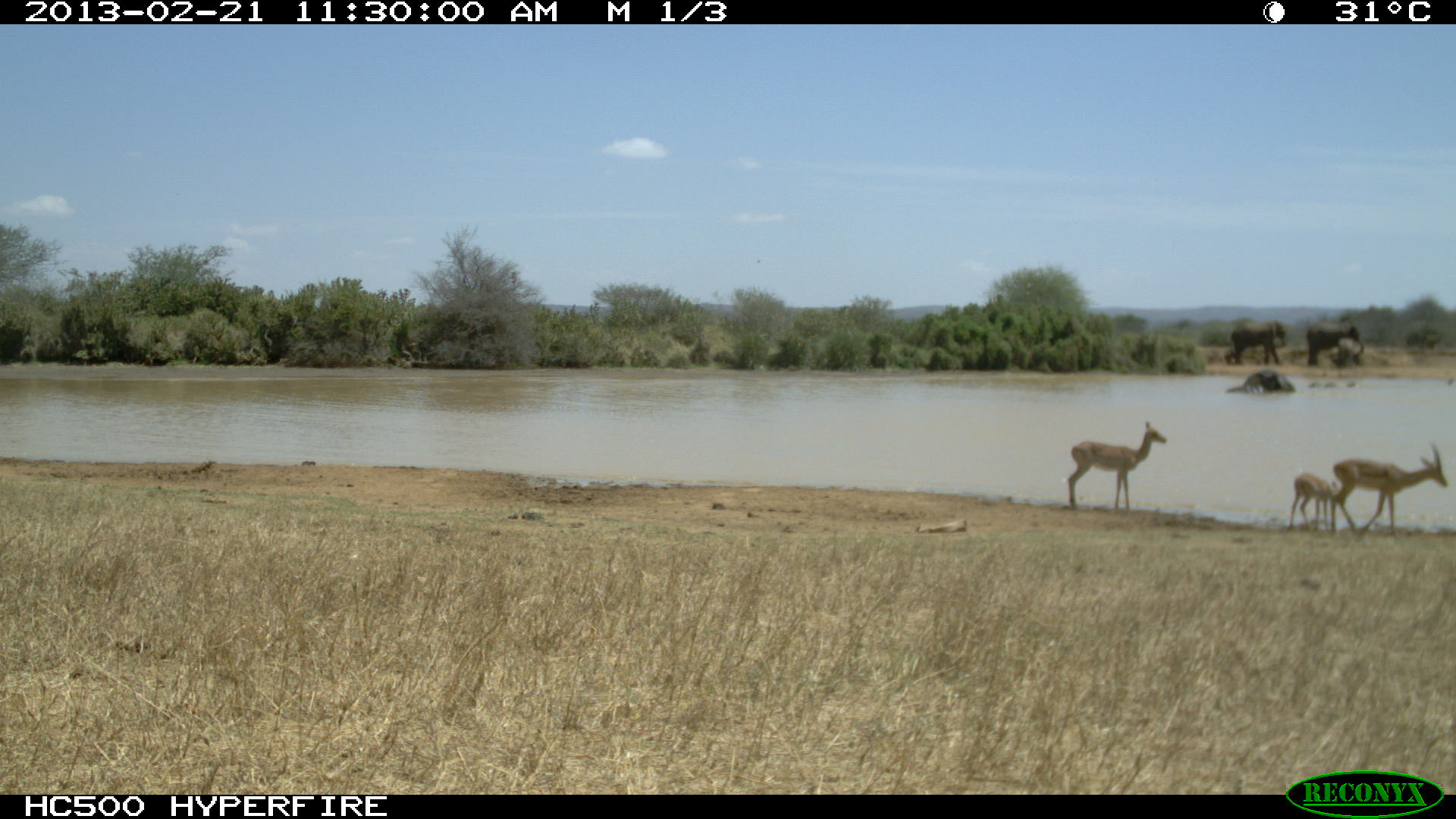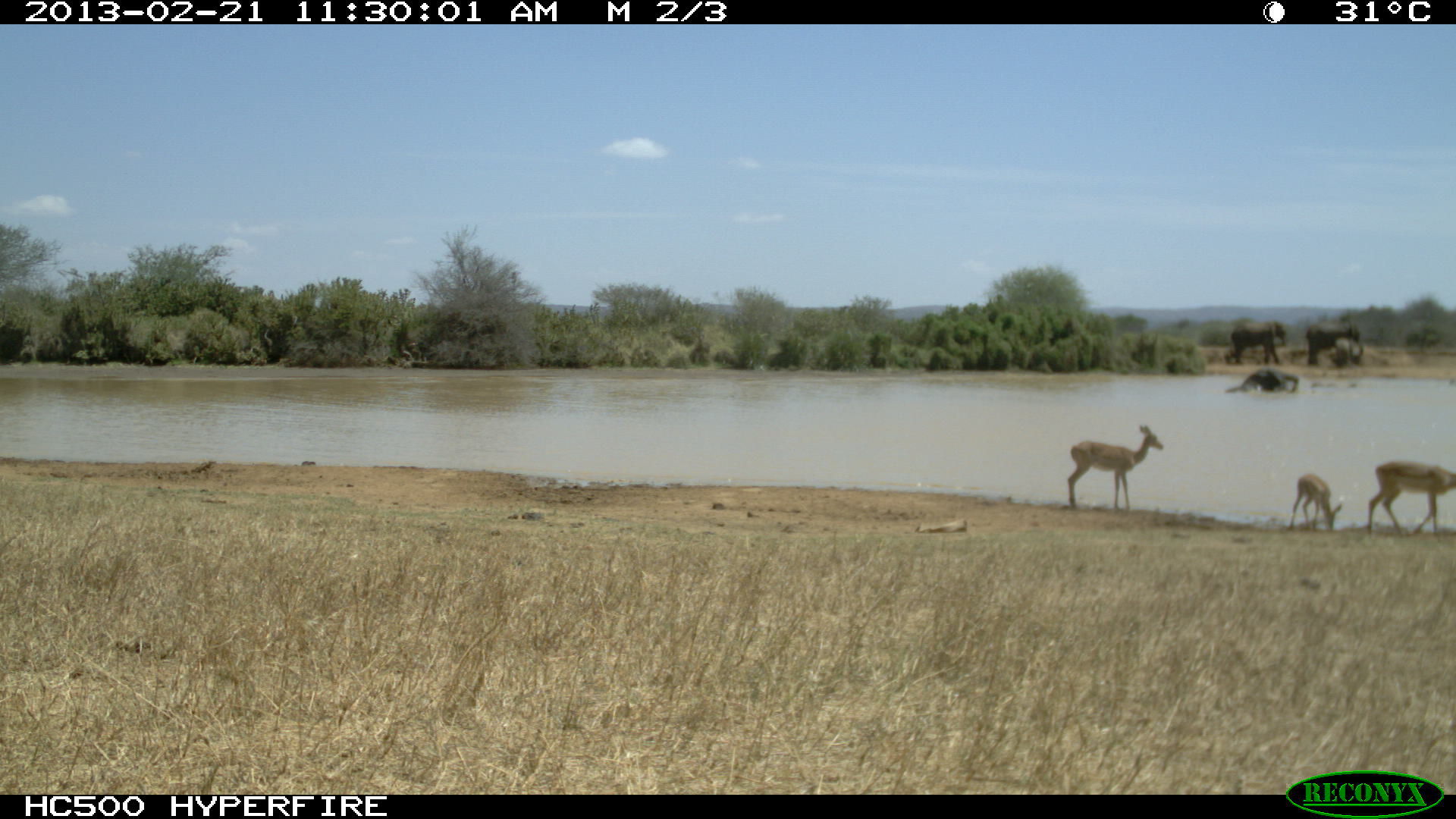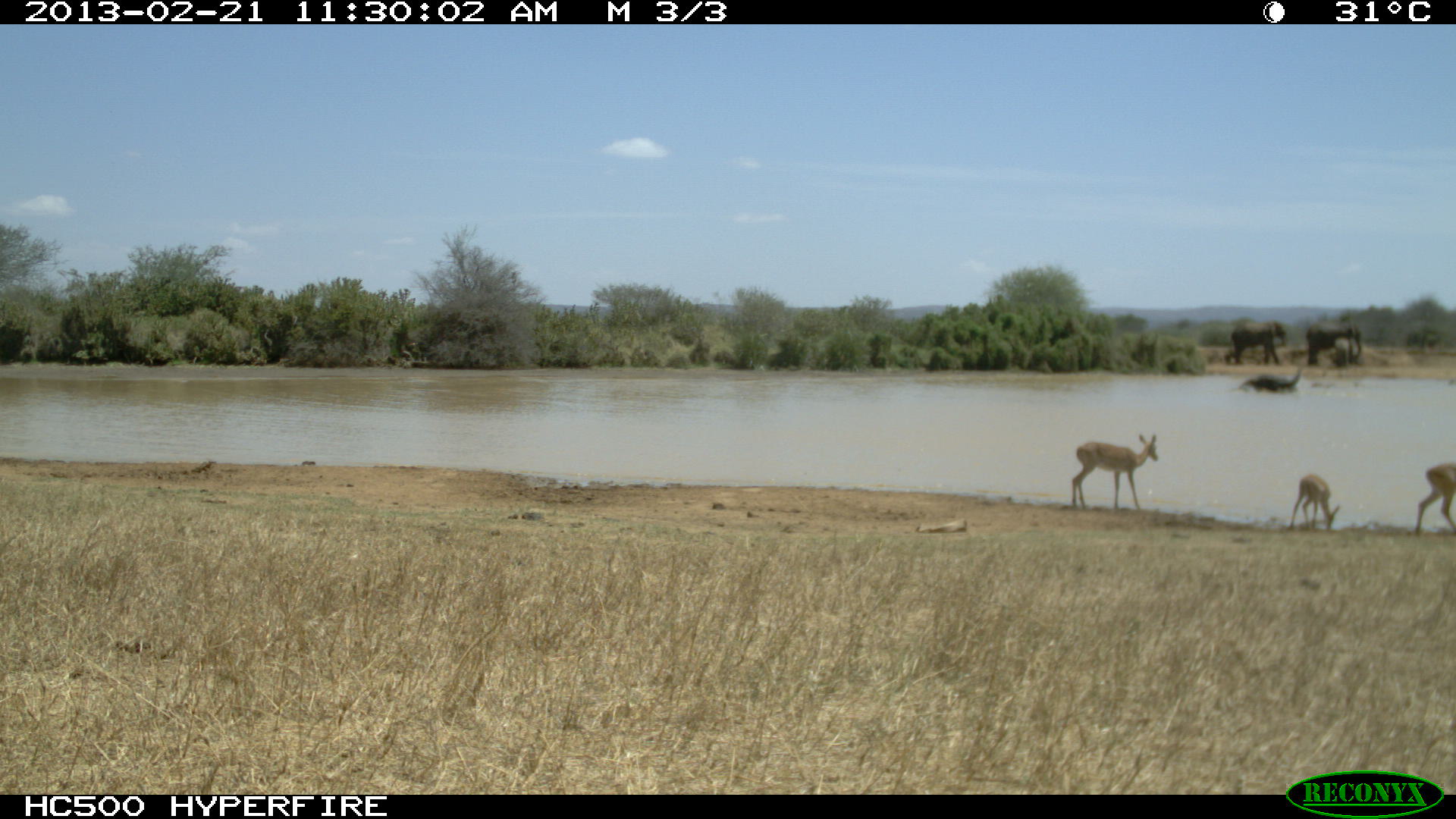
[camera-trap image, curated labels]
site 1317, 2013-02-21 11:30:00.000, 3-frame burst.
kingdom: Animalia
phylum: Chordata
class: Mammalia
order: Artiodactyla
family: Bovidae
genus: Aepyceros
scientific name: Aepyceros melampus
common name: impala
Aepyceros melampus (impala), count 3.